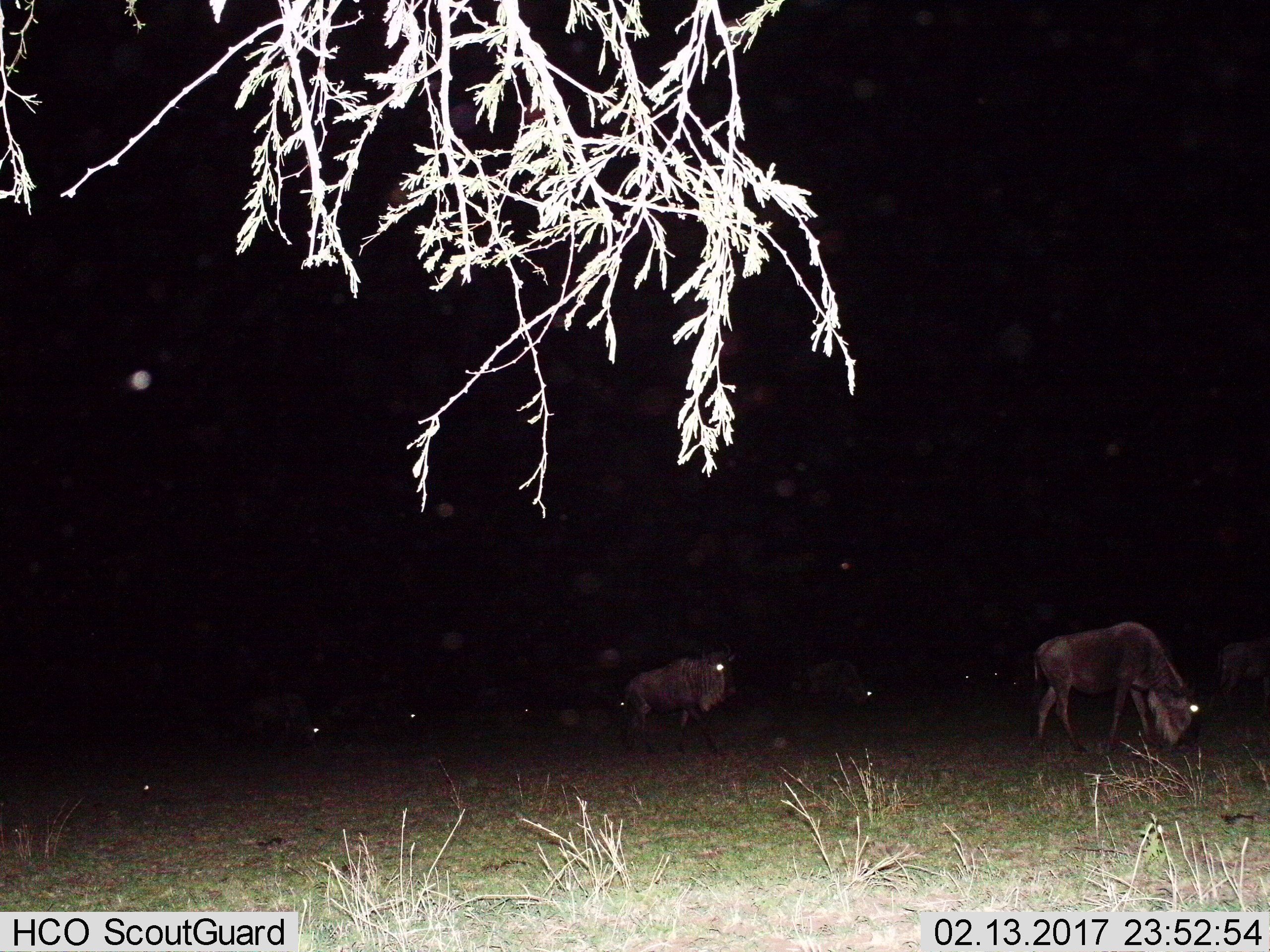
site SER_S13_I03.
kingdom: Animalia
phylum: Chordata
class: Mammalia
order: Artiodactyla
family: Bovidae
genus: Connochaetes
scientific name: Connochaetes taurinus taurinus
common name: blue wildebeest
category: wildebeestblue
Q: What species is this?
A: Wildebeestblue (blue wildebeest) (Connochaetes taurinus taurinus).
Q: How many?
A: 10.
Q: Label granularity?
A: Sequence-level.